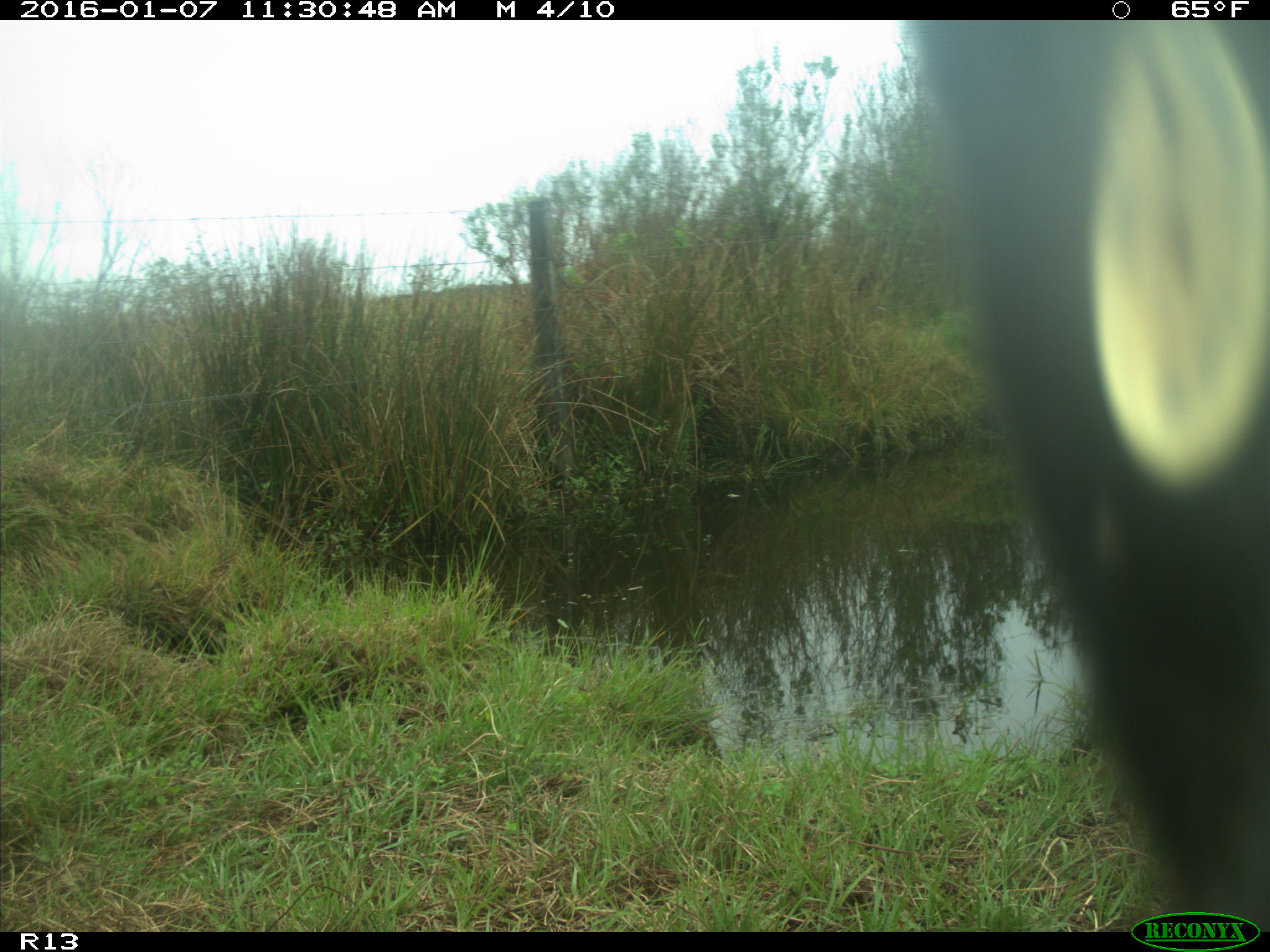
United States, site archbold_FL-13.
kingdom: Animalia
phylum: Chordata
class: Mammalia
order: Artiodactyla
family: Bovidae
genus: Bos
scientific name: Bos taurus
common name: domestic cow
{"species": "Bos taurus (domestic cow)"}